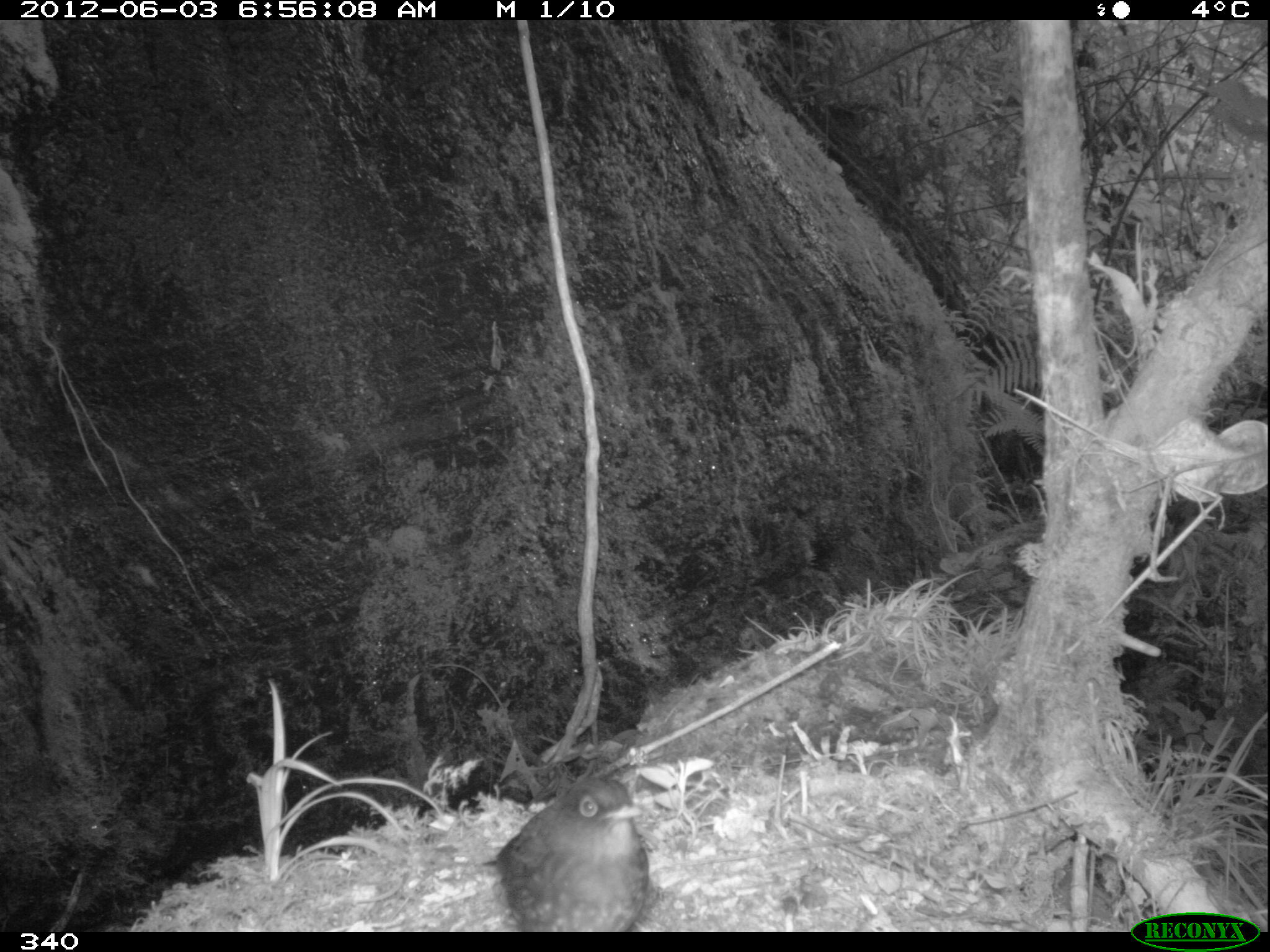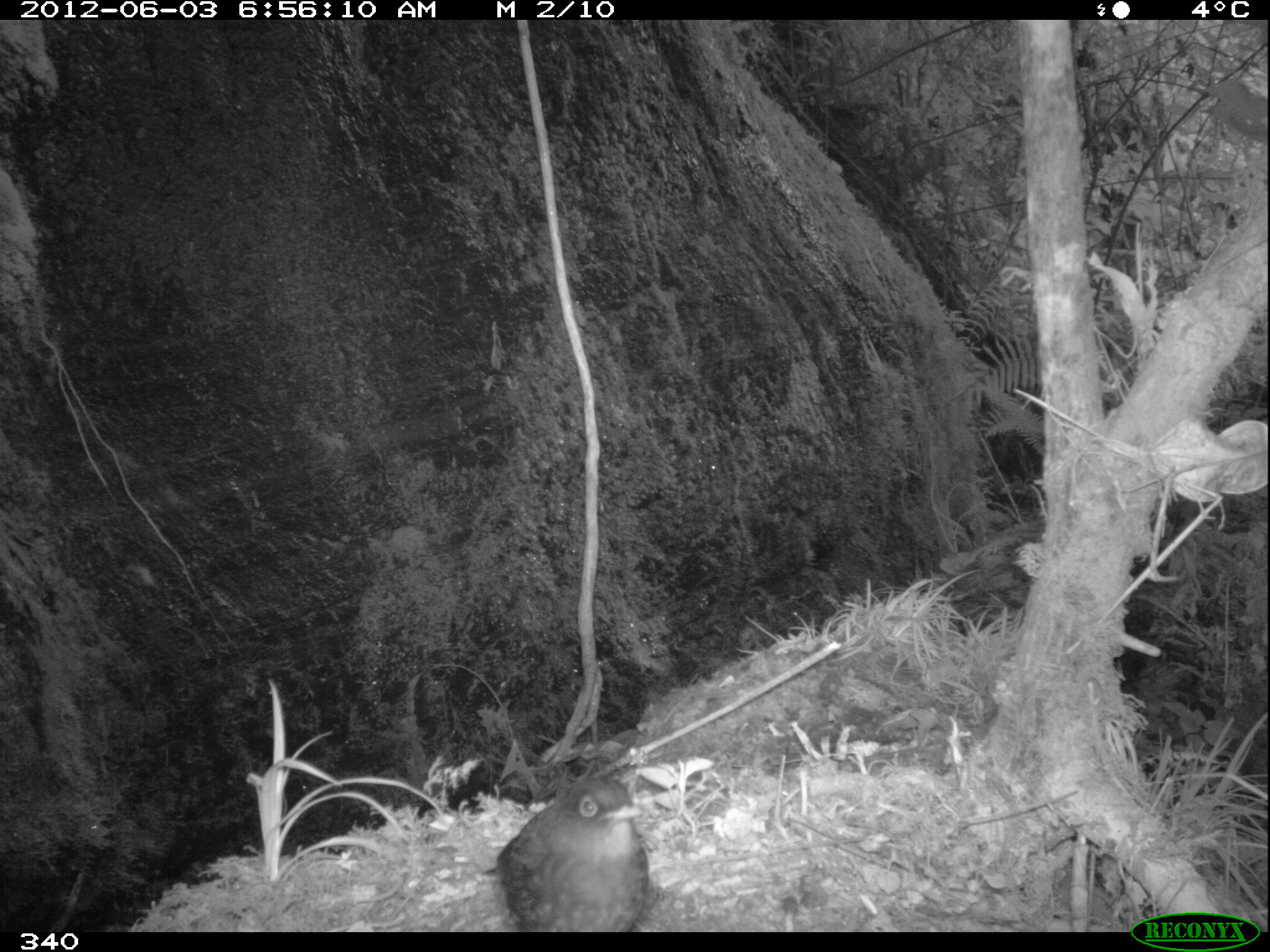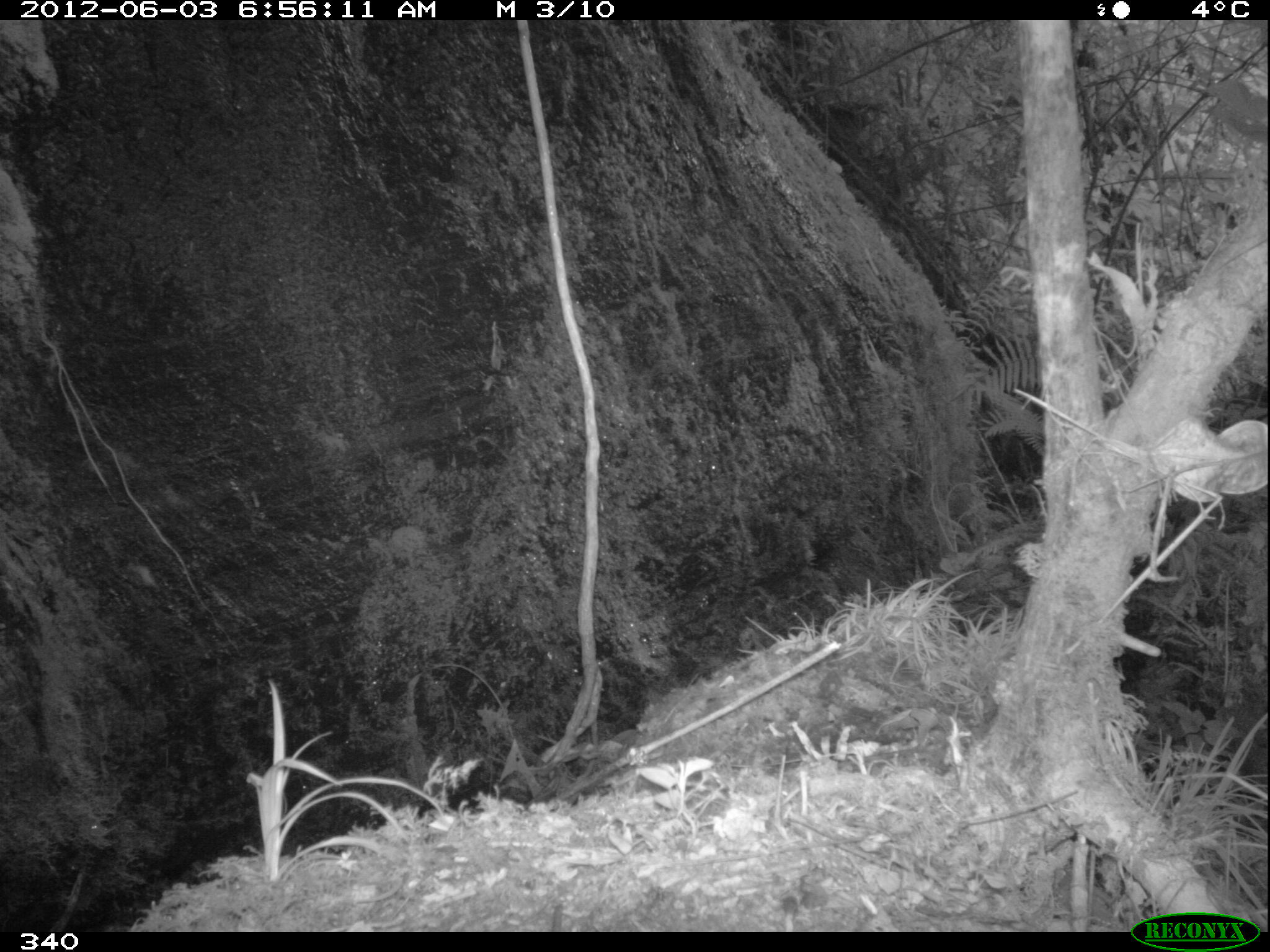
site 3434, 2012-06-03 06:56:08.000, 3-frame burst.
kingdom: Animalia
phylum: Chordata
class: Aves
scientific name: Aves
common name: bird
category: unknown bird